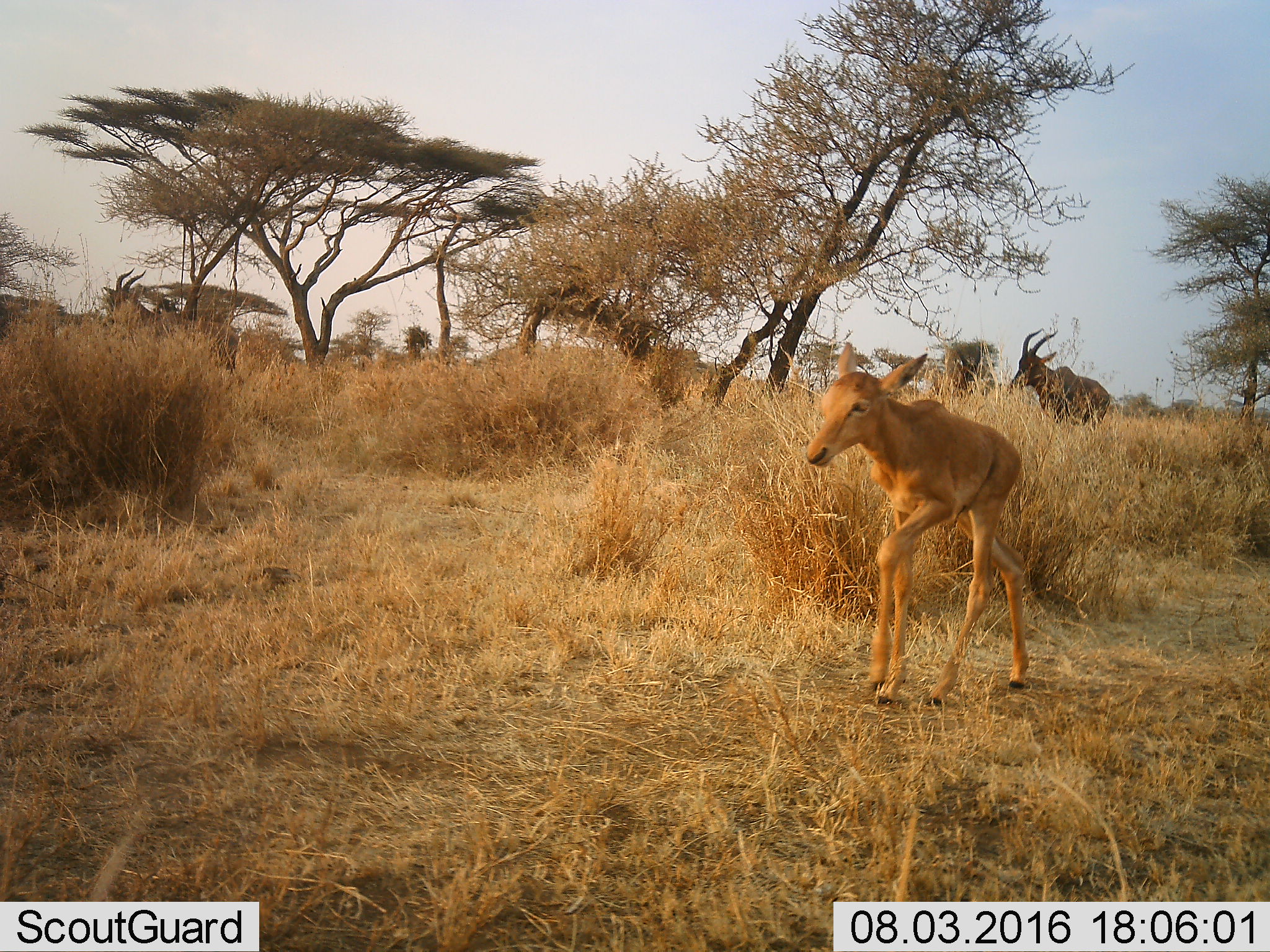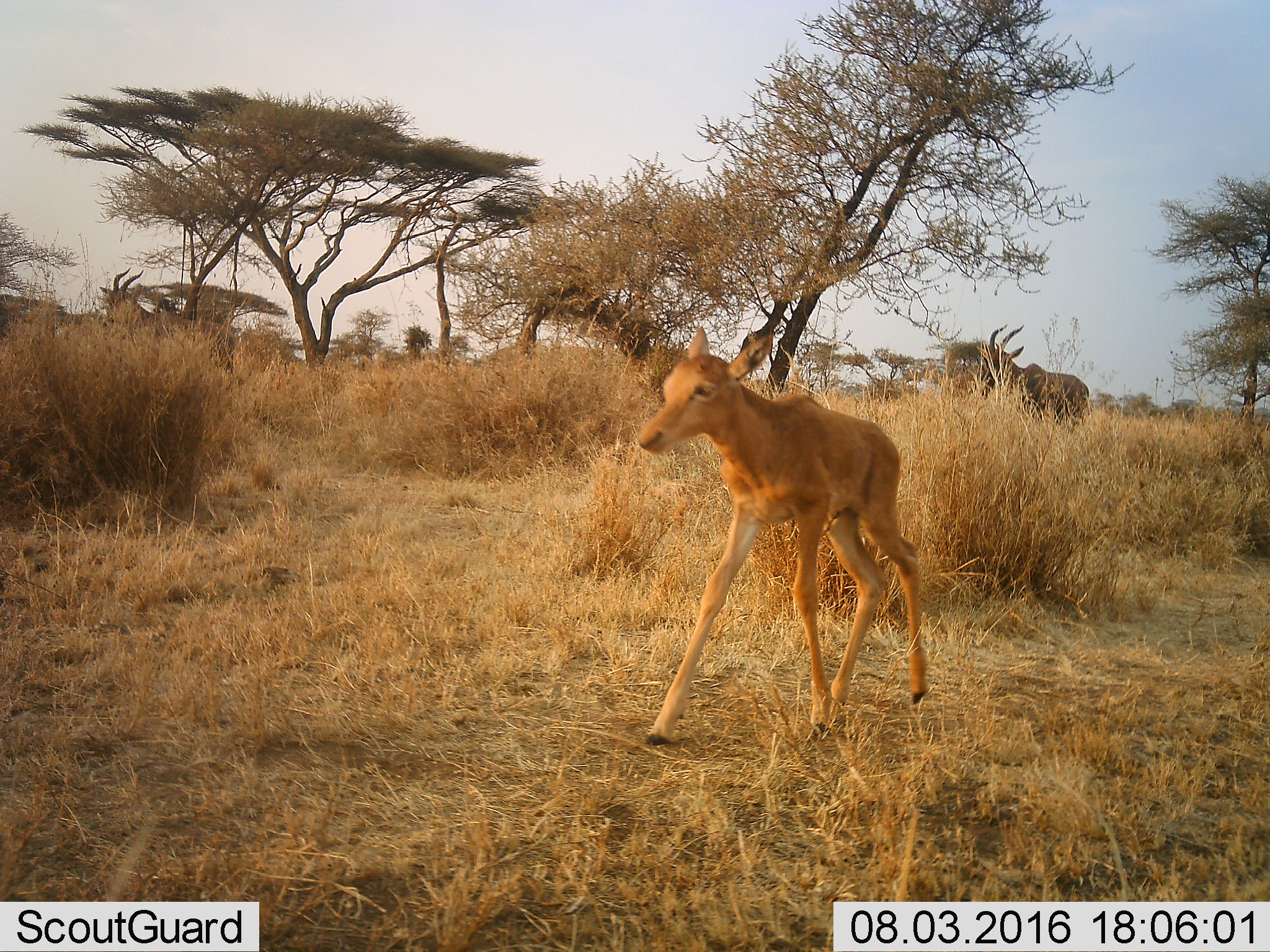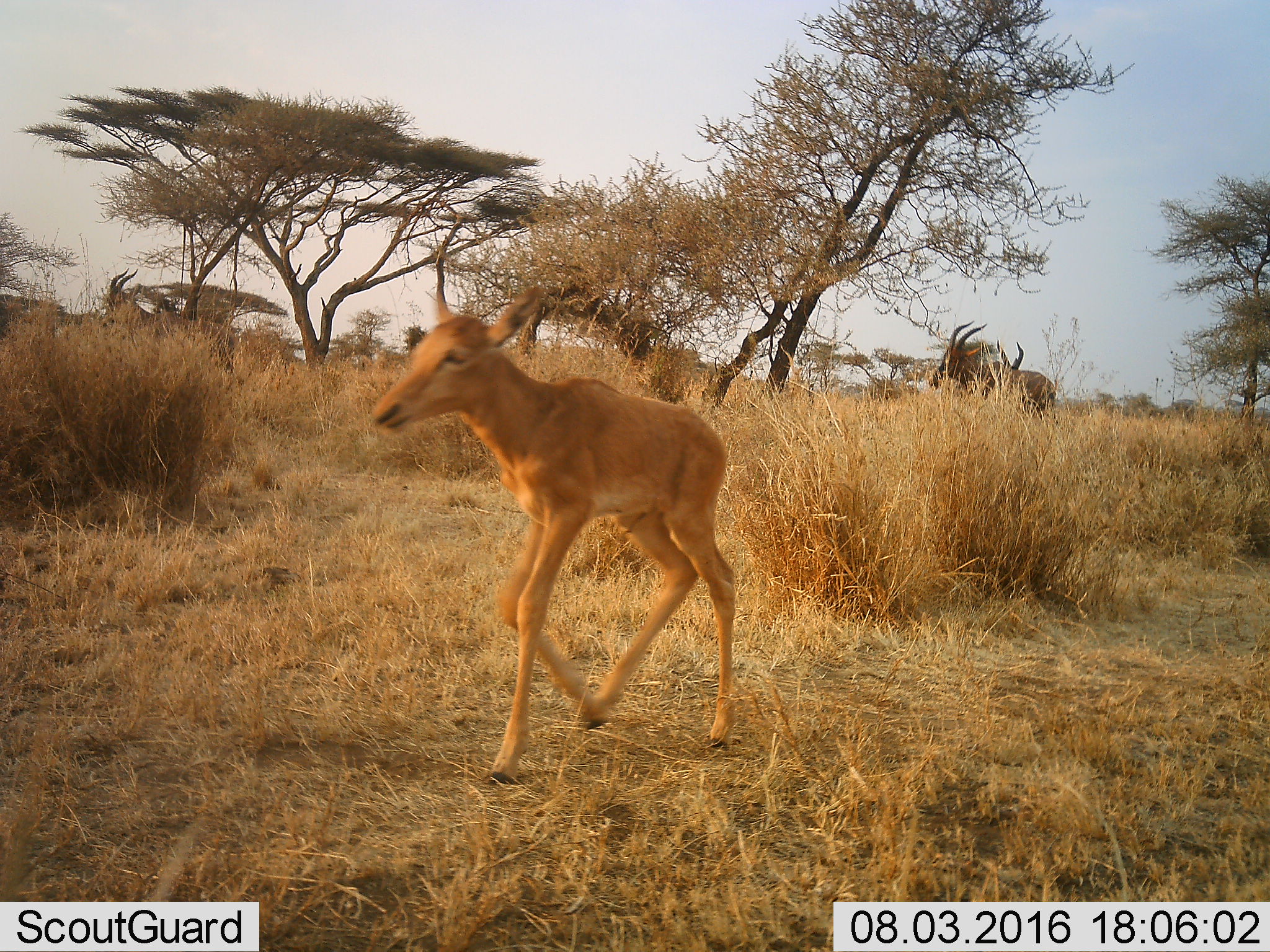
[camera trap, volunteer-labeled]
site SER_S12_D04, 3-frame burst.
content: unidentified animal